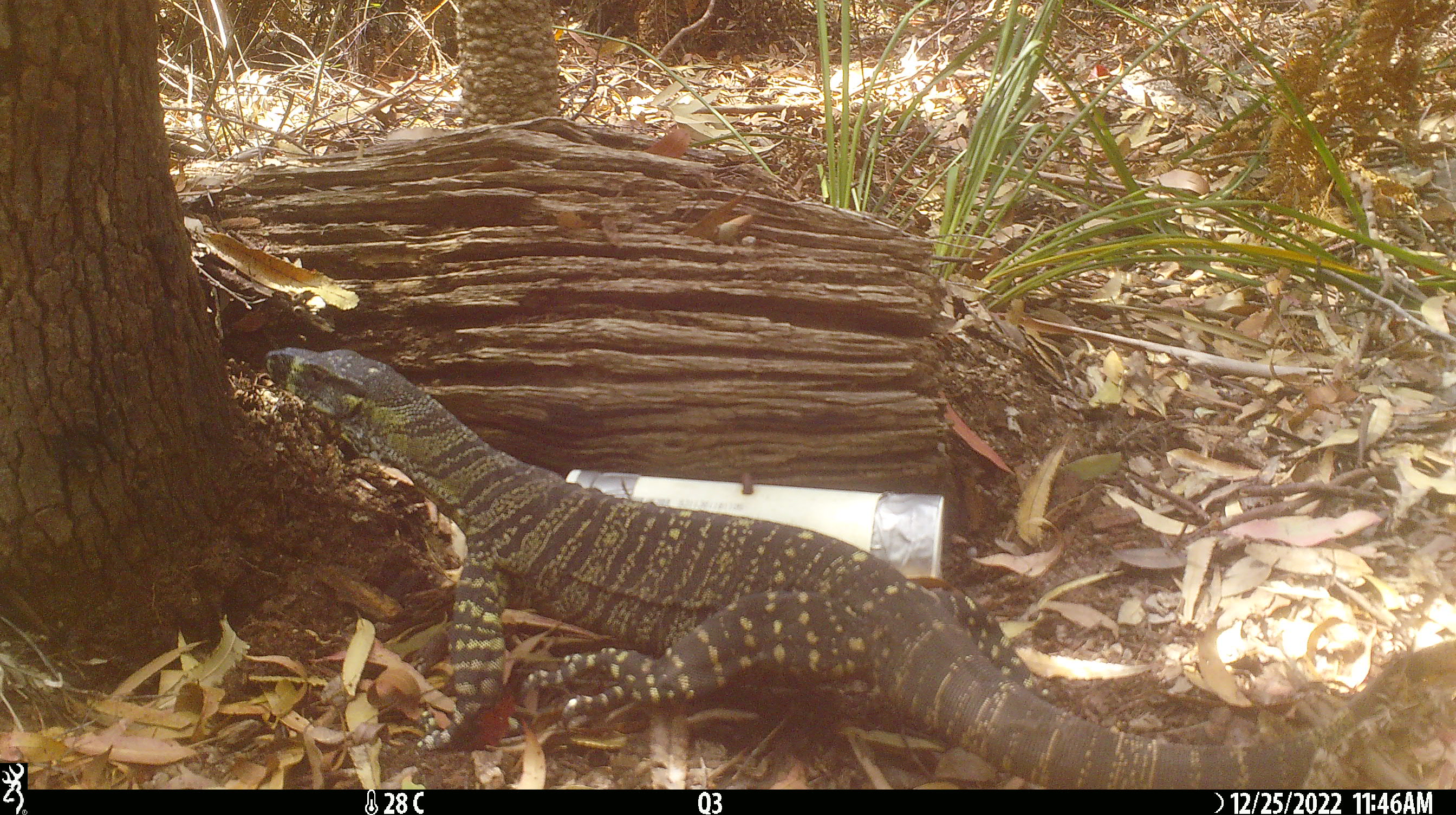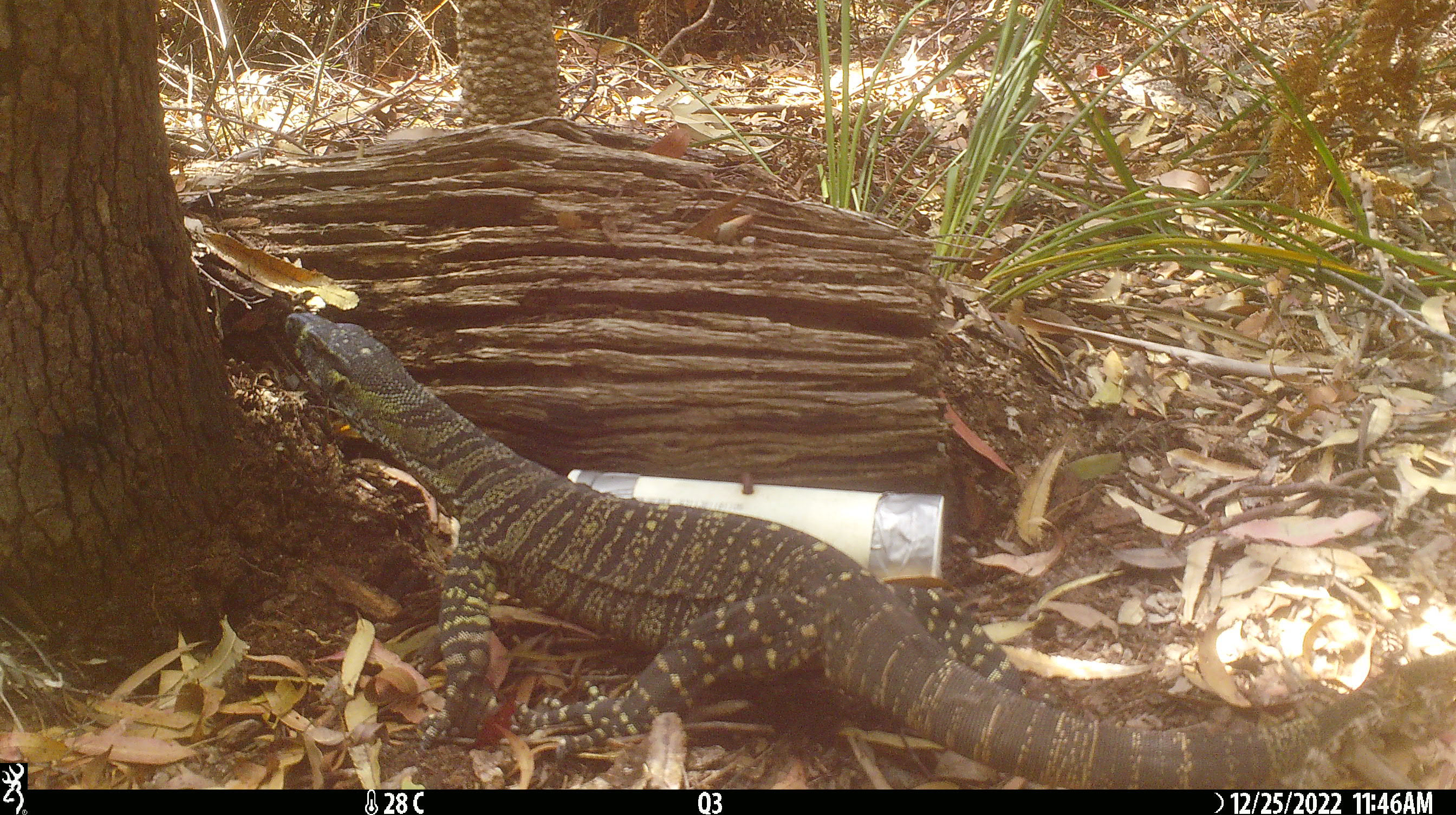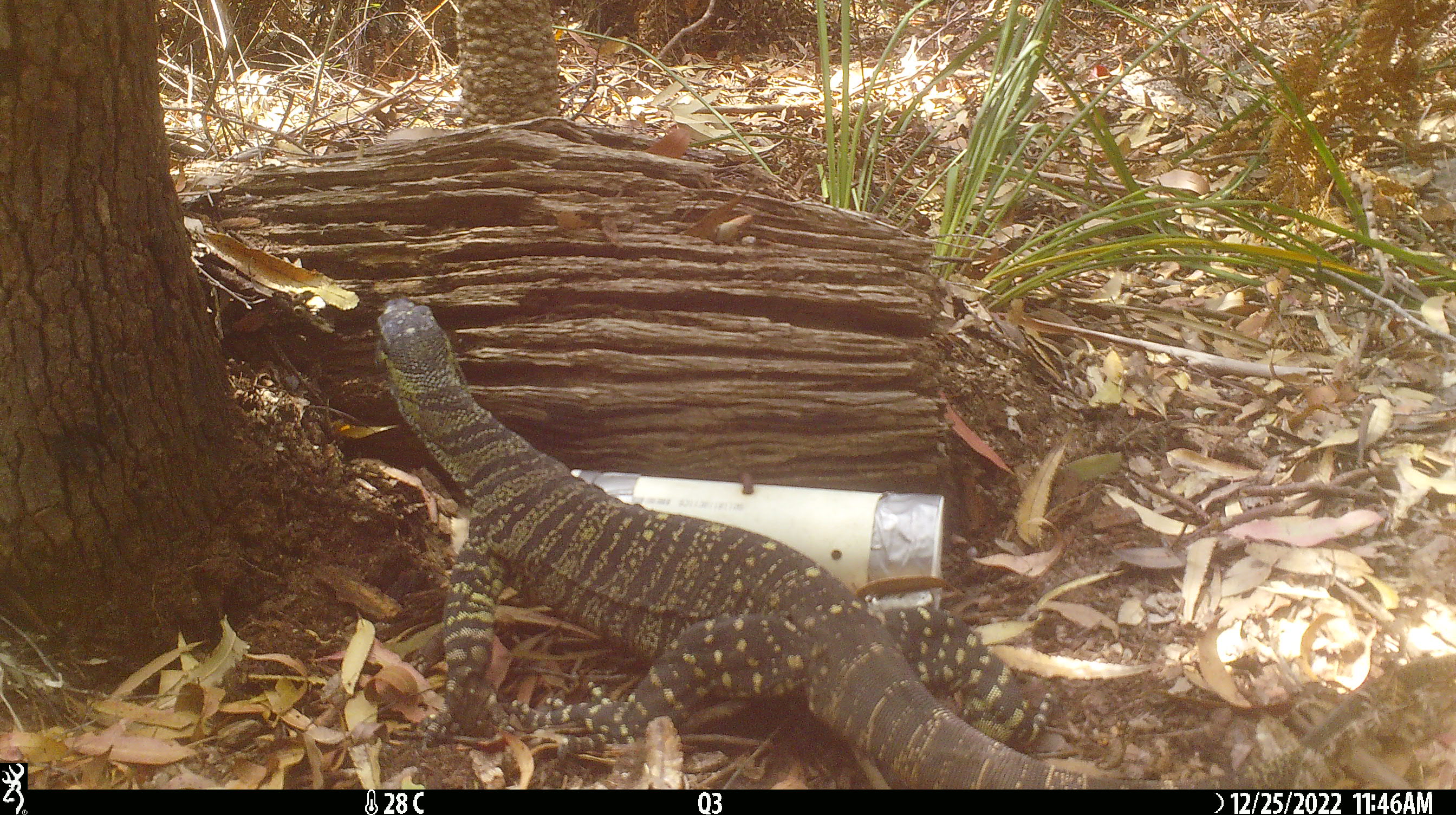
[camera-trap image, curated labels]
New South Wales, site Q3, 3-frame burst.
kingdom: Animalia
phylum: Chordata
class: Reptilia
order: Squamata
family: Varanidae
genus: Varanus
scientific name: Varanus varius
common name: lace monitor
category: goanna